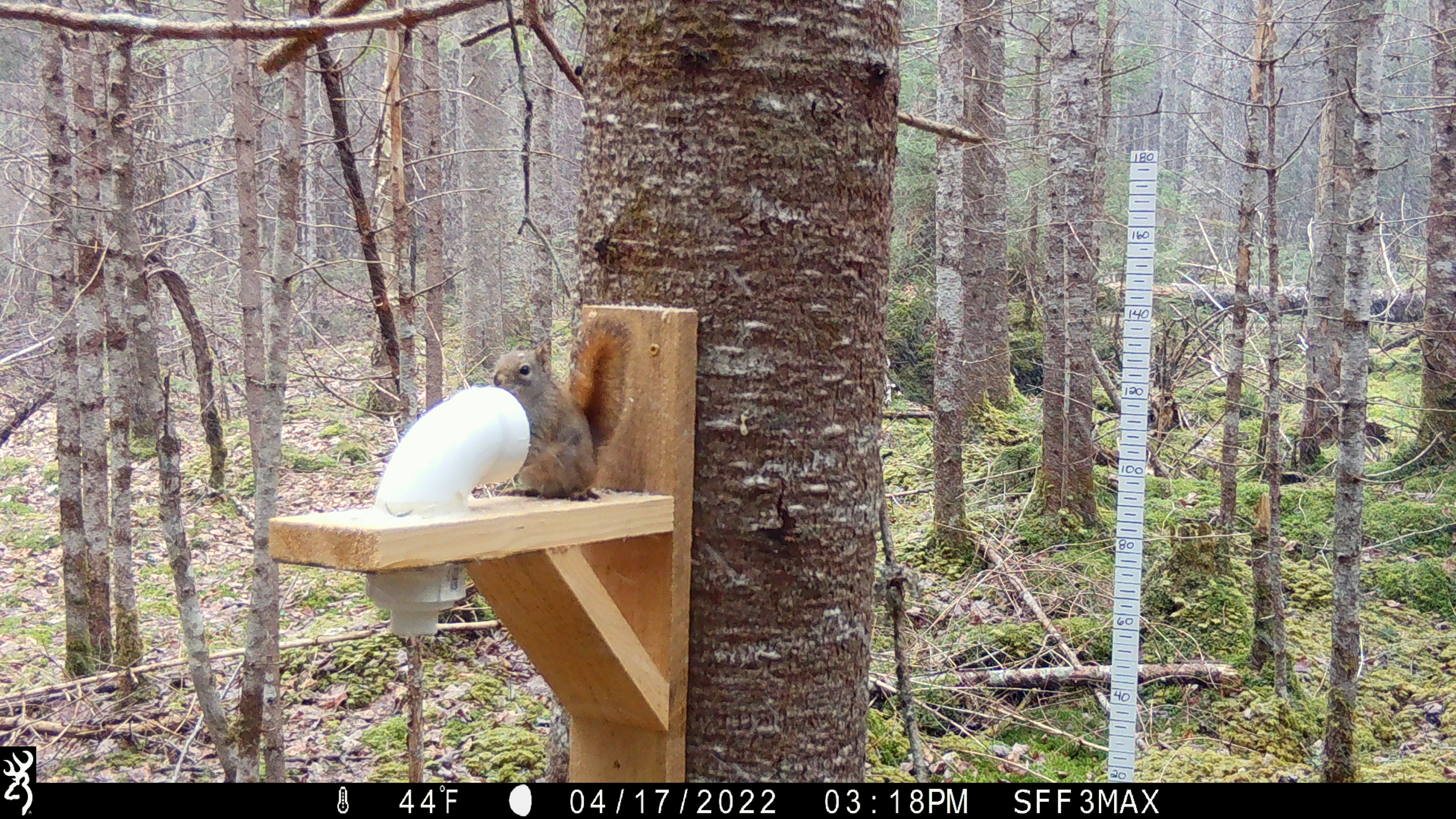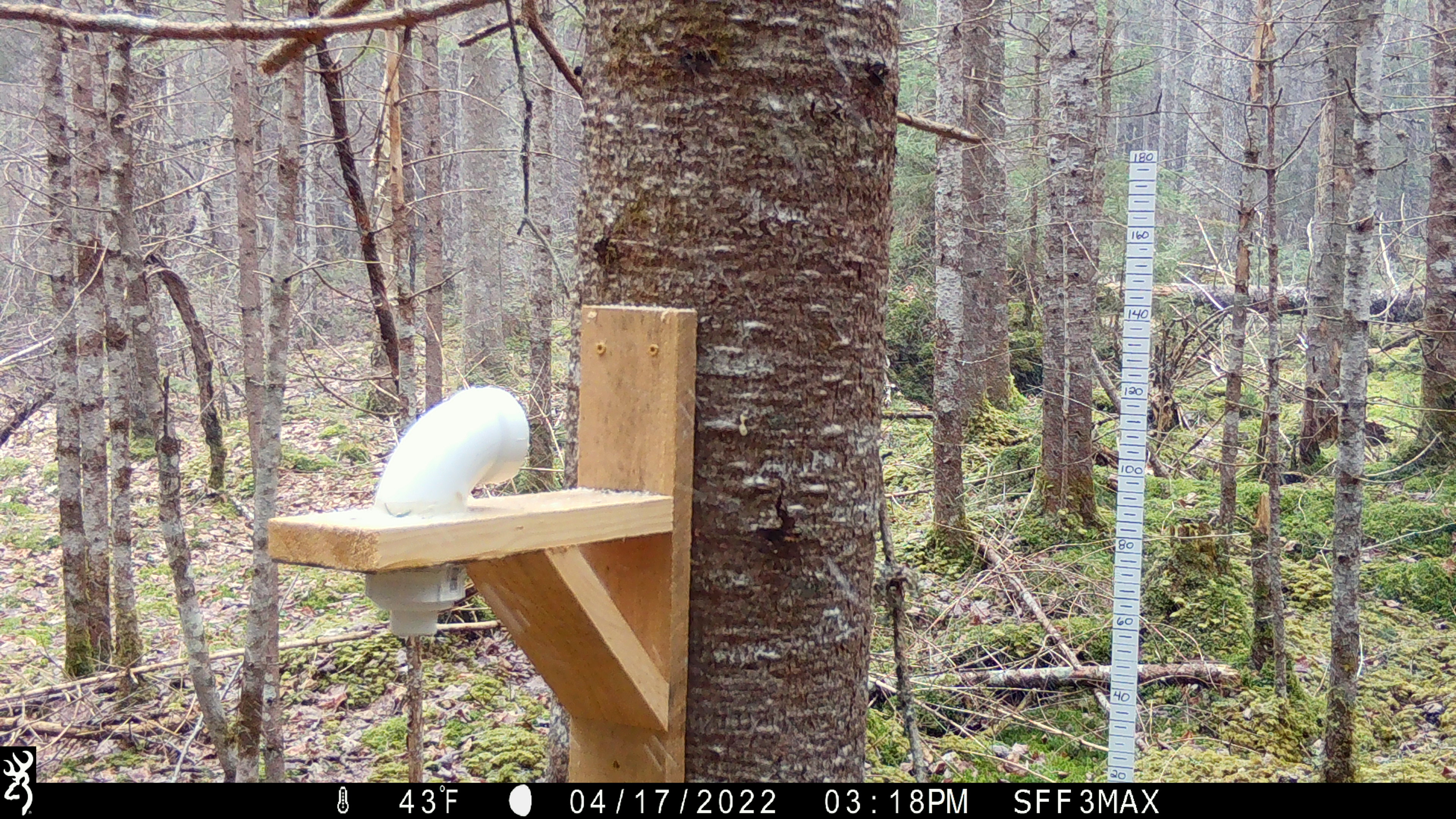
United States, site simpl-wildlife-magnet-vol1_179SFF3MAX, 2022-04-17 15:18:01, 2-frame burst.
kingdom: Animalia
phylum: Chordata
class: Mammalia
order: Rodentia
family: Sciuridae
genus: Tamiasciurus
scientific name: Tamiasciurus hudsonicus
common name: red squirrel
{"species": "red squirrel (Tamiasciurus hudsonicus)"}